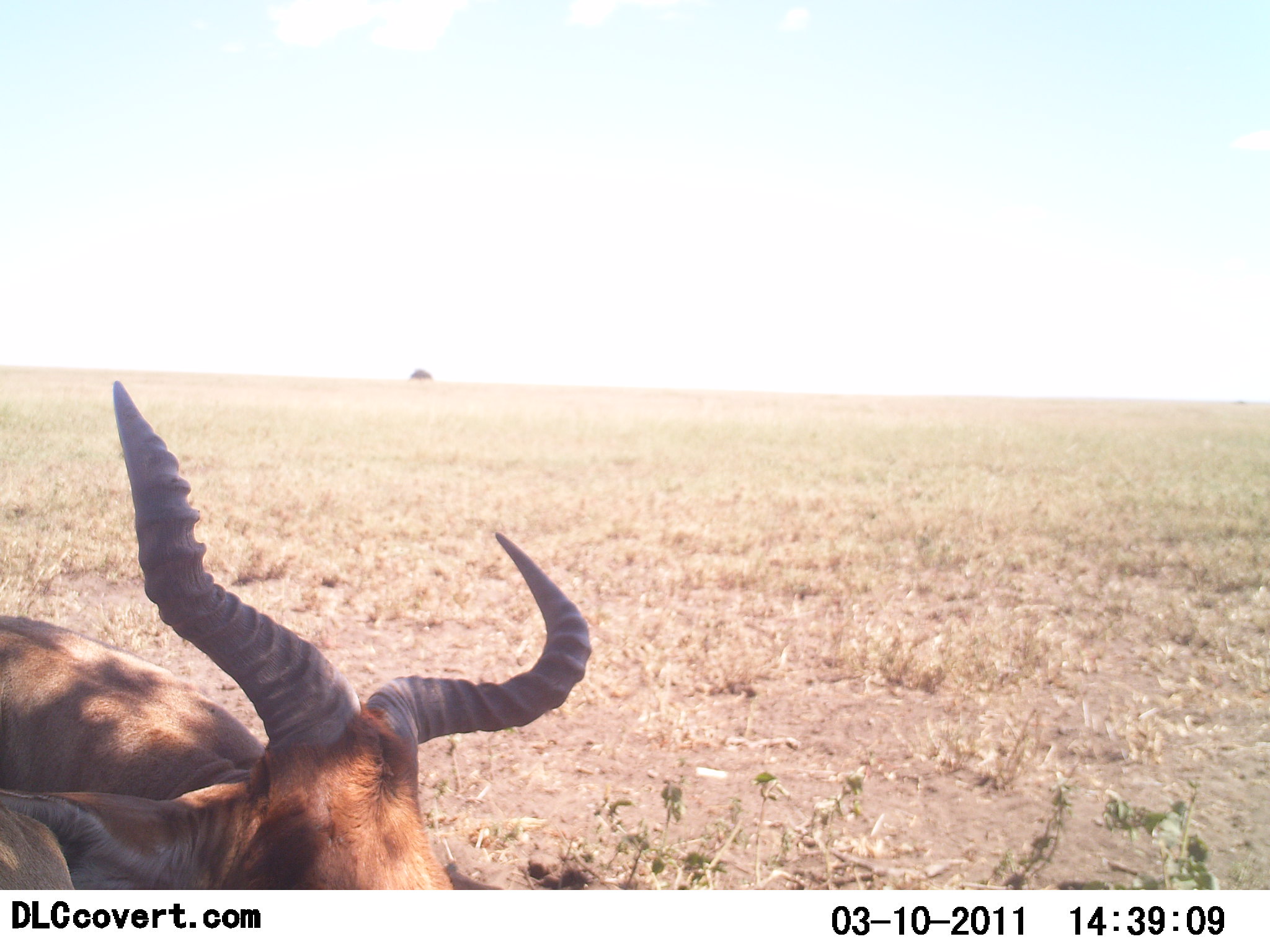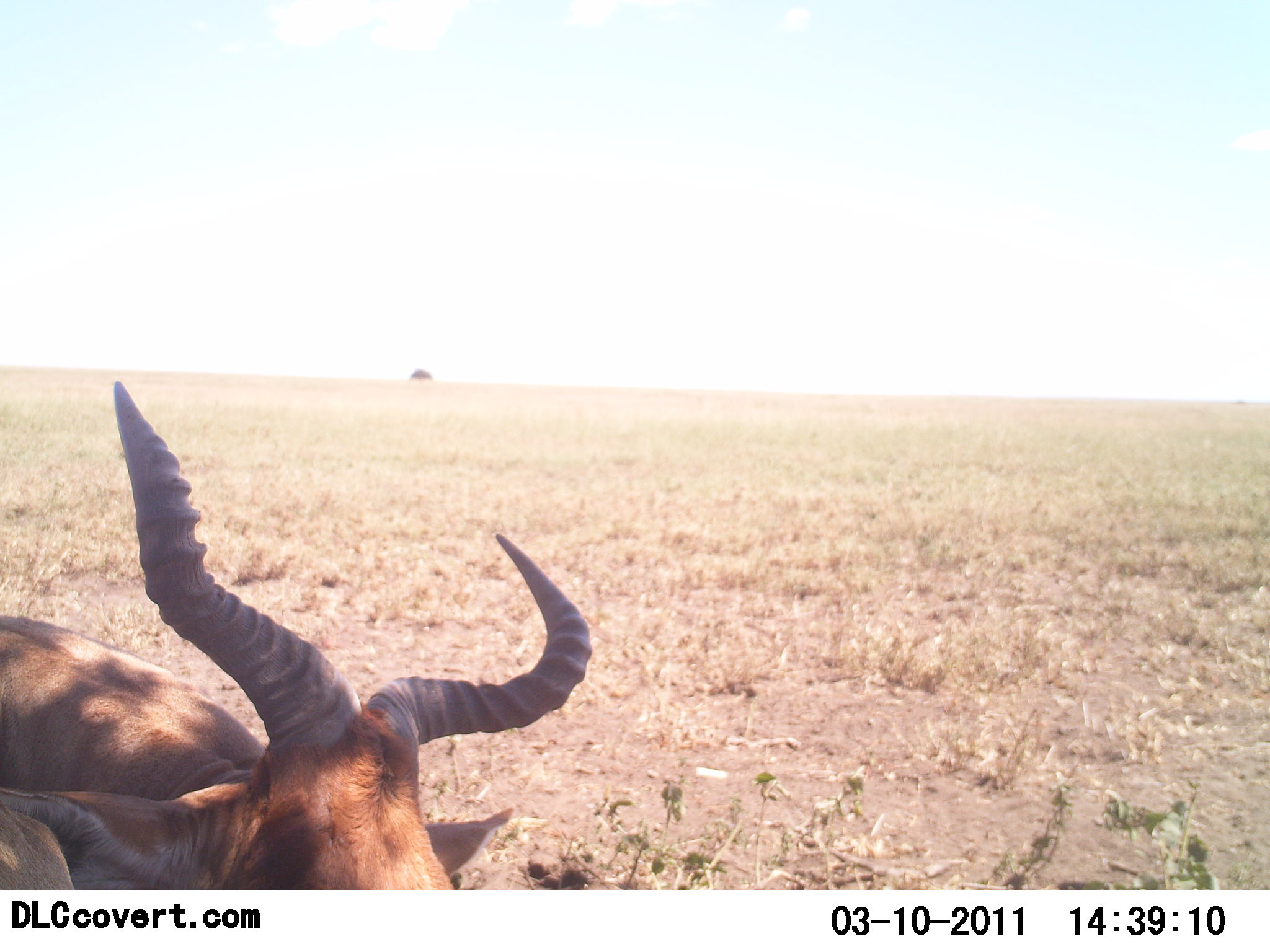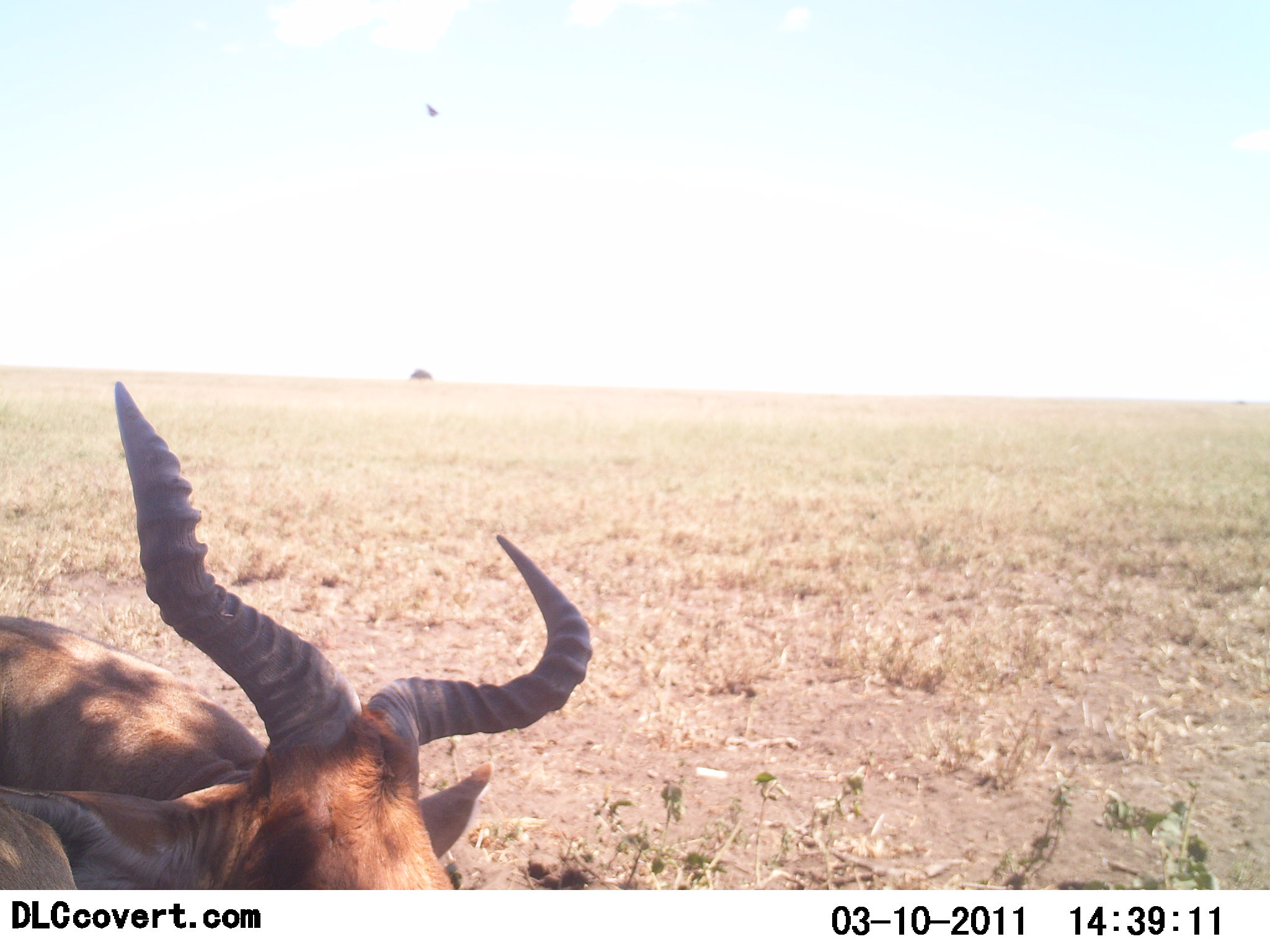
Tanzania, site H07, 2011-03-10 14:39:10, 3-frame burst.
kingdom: Animalia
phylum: Chordata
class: Mammalia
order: Artiodactyla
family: Bovidae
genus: Alcelaphus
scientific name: Alcelaphus buselaphus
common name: hartebeest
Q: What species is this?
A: Hartebeest (Alcelaphus buselaphus).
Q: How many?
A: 1.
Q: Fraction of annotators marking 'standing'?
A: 27%.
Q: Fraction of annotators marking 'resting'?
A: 73%.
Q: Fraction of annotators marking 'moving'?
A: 0%.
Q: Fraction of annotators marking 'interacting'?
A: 0%.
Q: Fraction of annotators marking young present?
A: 0%.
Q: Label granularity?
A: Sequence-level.